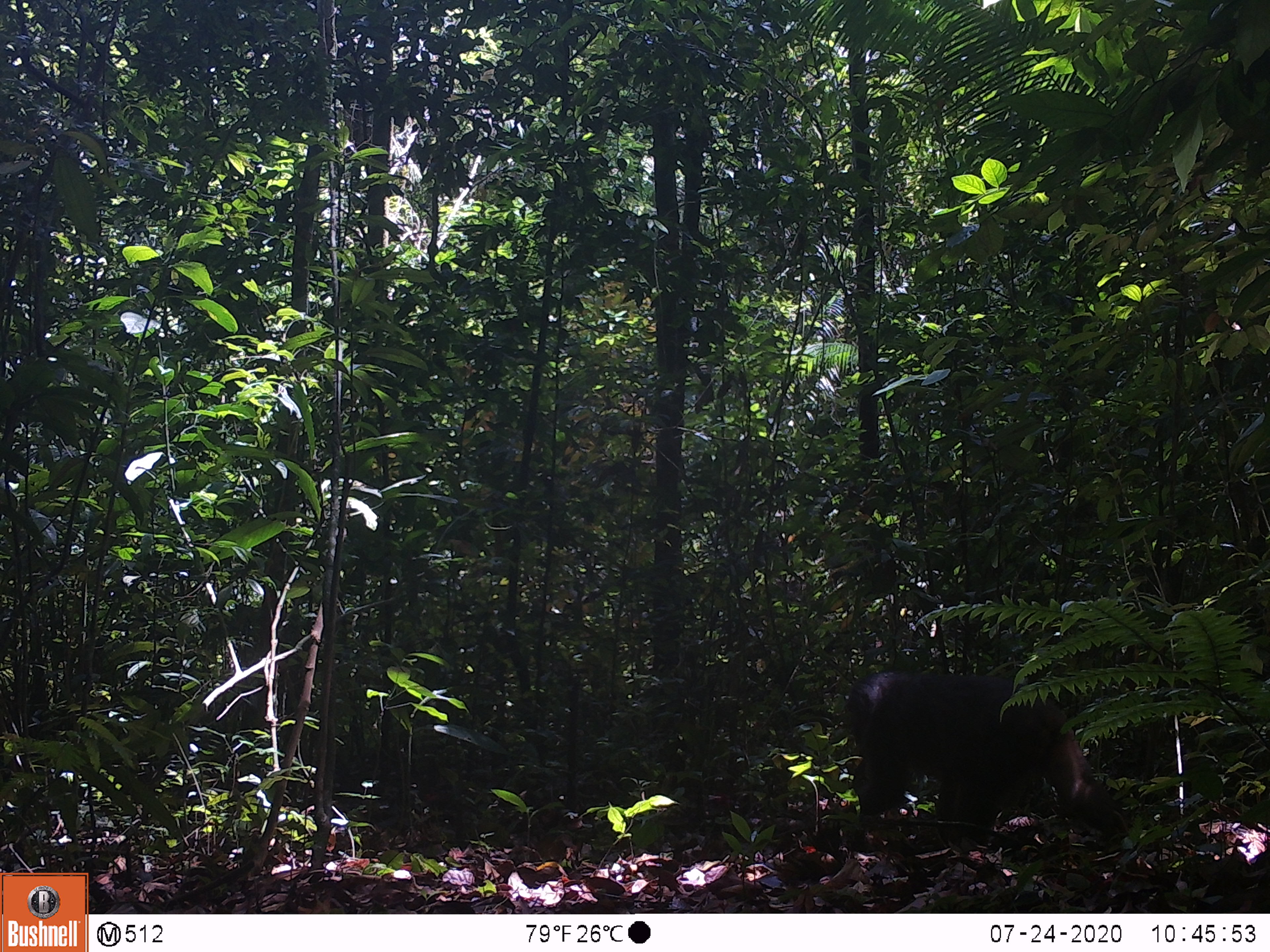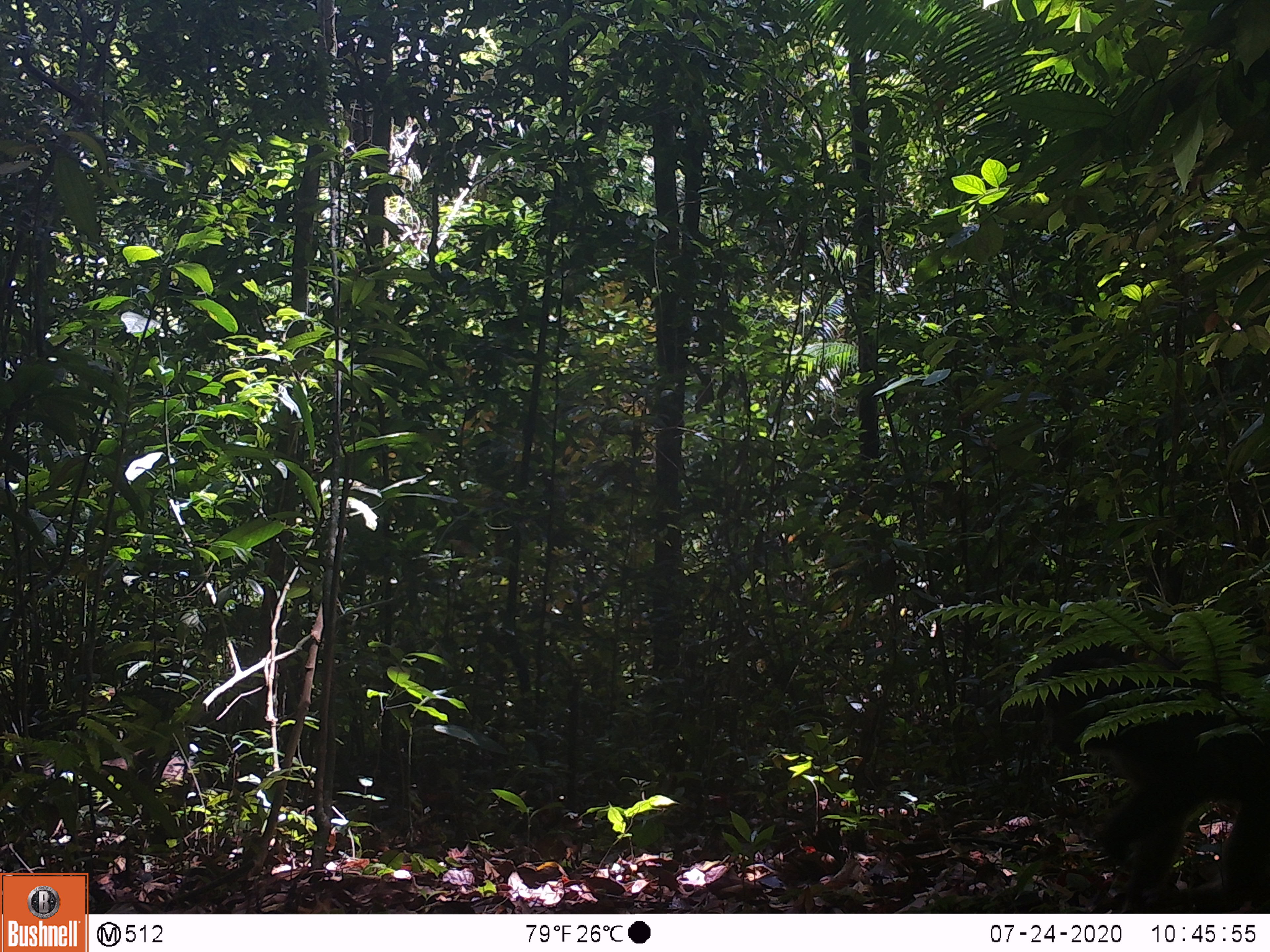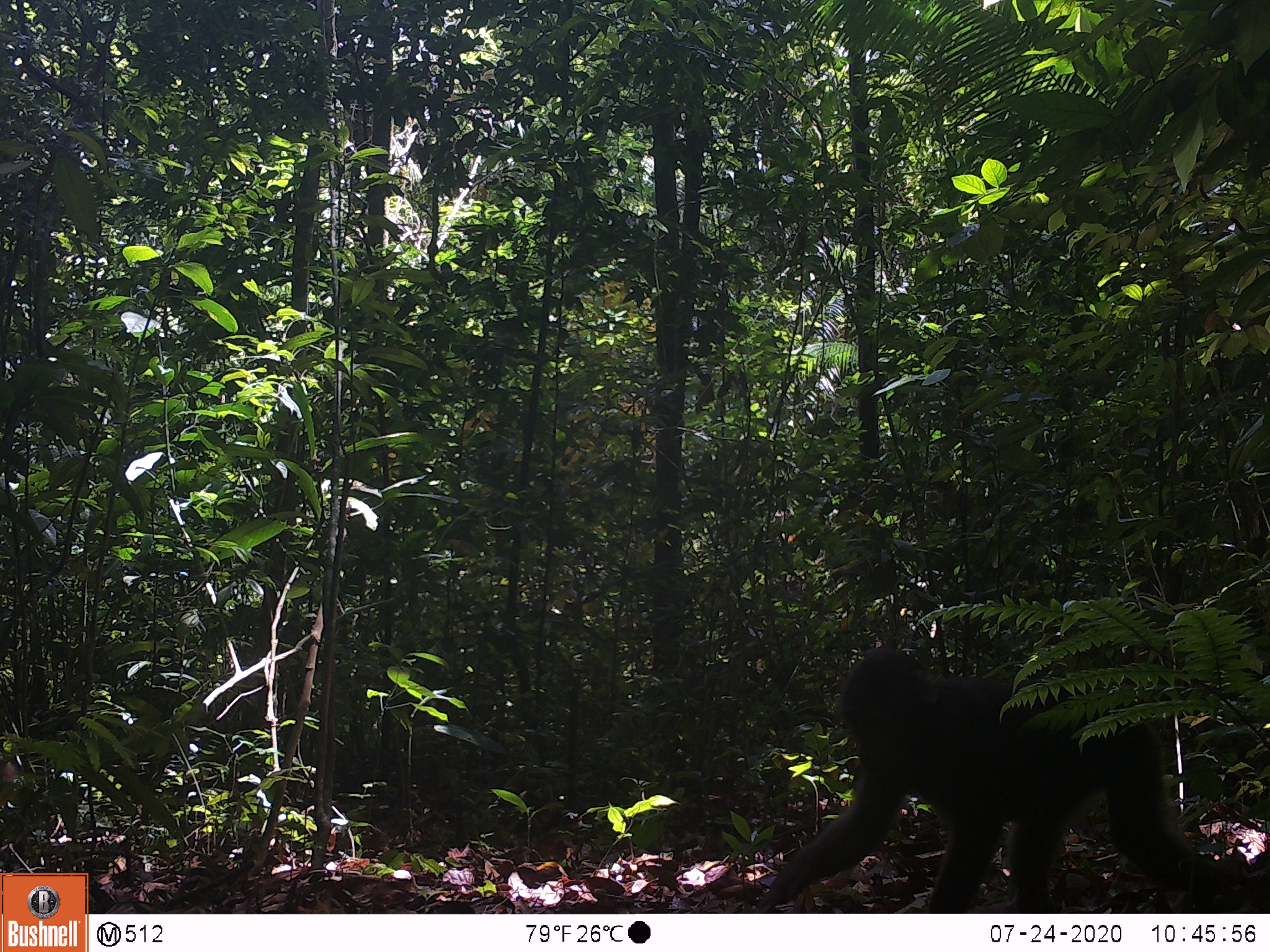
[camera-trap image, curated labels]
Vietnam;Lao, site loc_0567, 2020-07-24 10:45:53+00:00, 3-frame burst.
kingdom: Animalia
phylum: Chordata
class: Mammalia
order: Primates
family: Cercopithecidae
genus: Macaca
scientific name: Macaca arctoides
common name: stump-tailed macaque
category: stump tailed macaque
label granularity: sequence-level